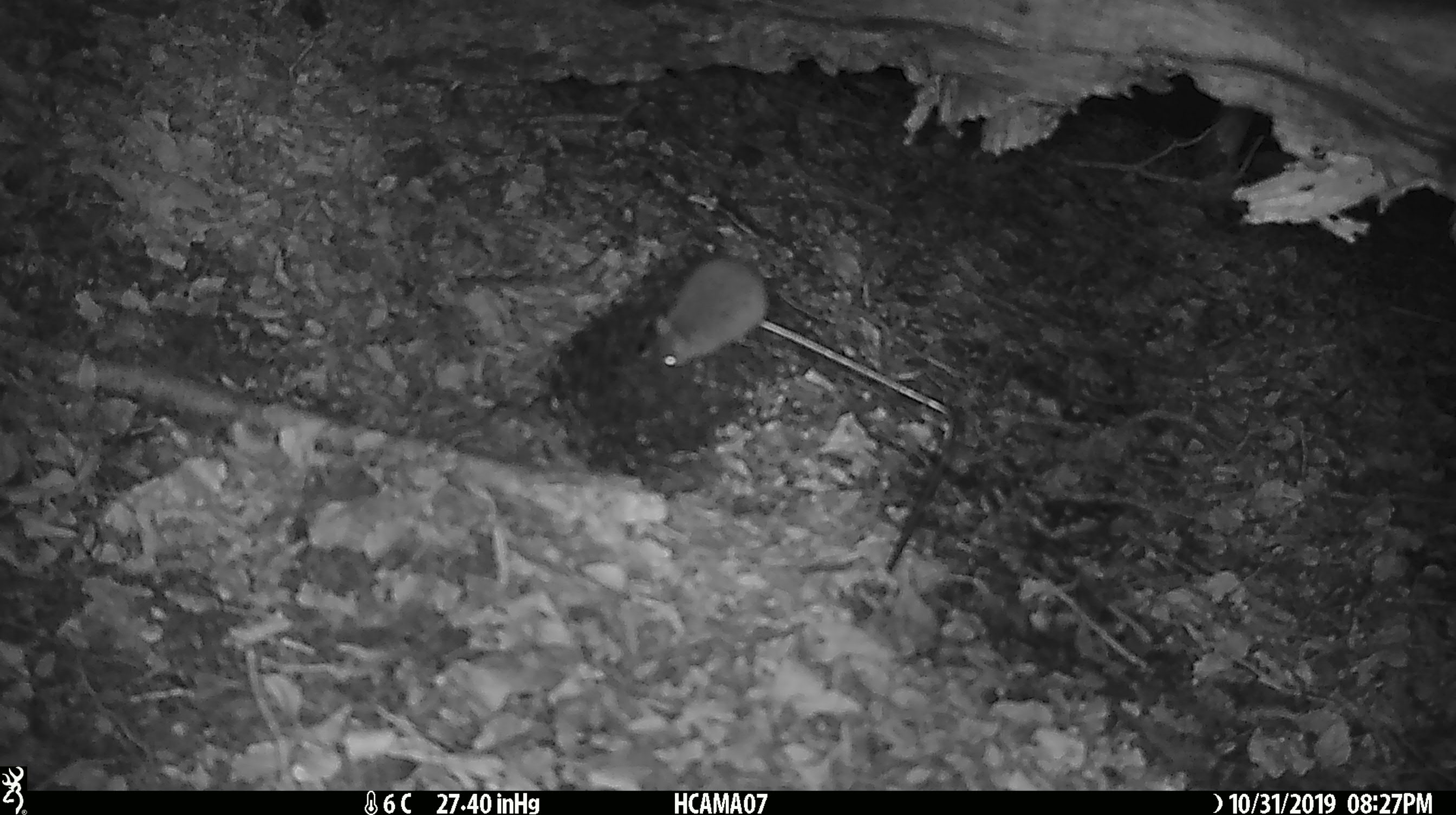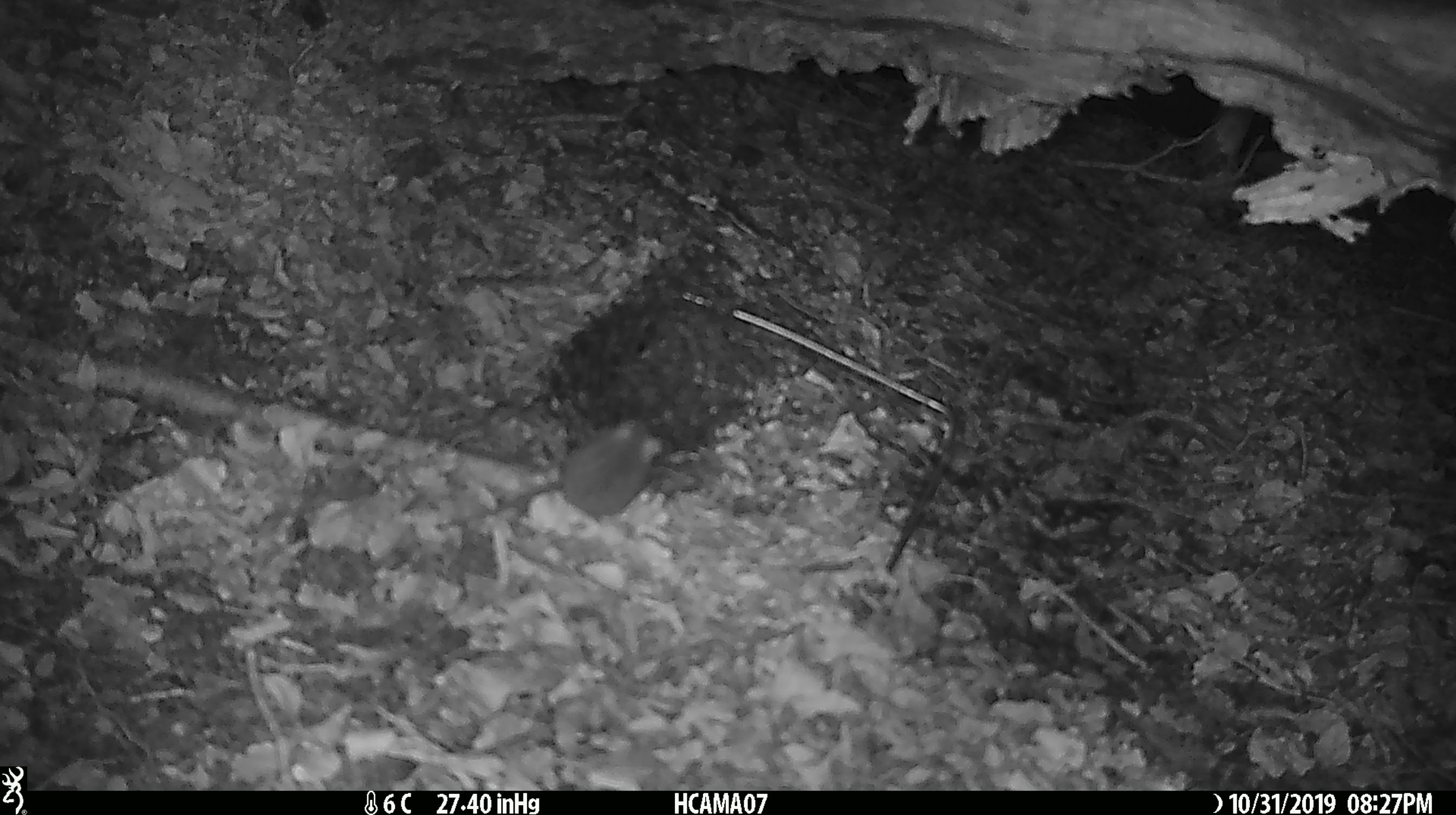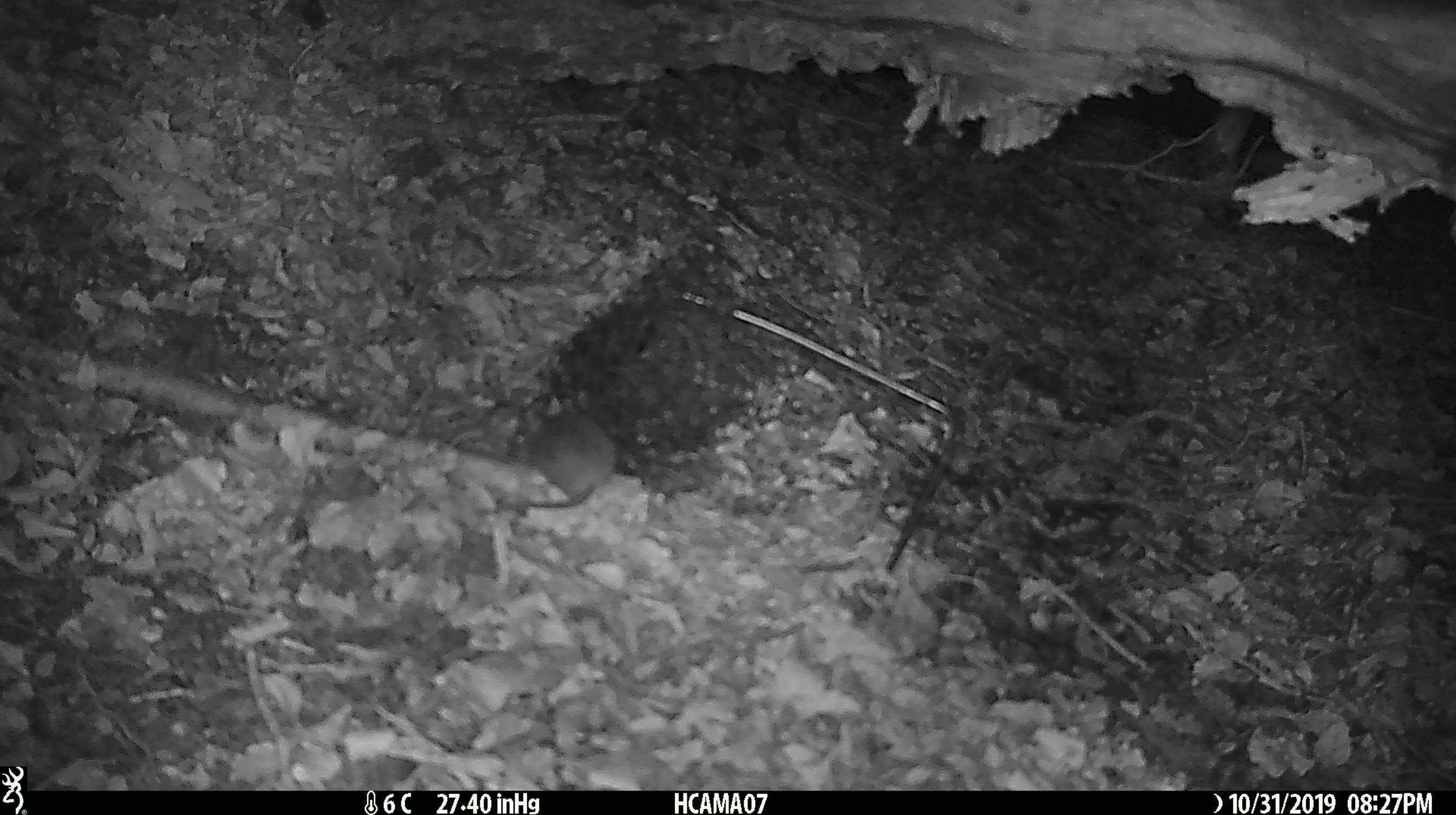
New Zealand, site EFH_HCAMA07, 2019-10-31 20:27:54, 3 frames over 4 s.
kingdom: Animalia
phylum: Chordata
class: Mammalia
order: Rodentia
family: Muridae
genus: Mus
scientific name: Mus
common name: mouse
Mouse (Mus).